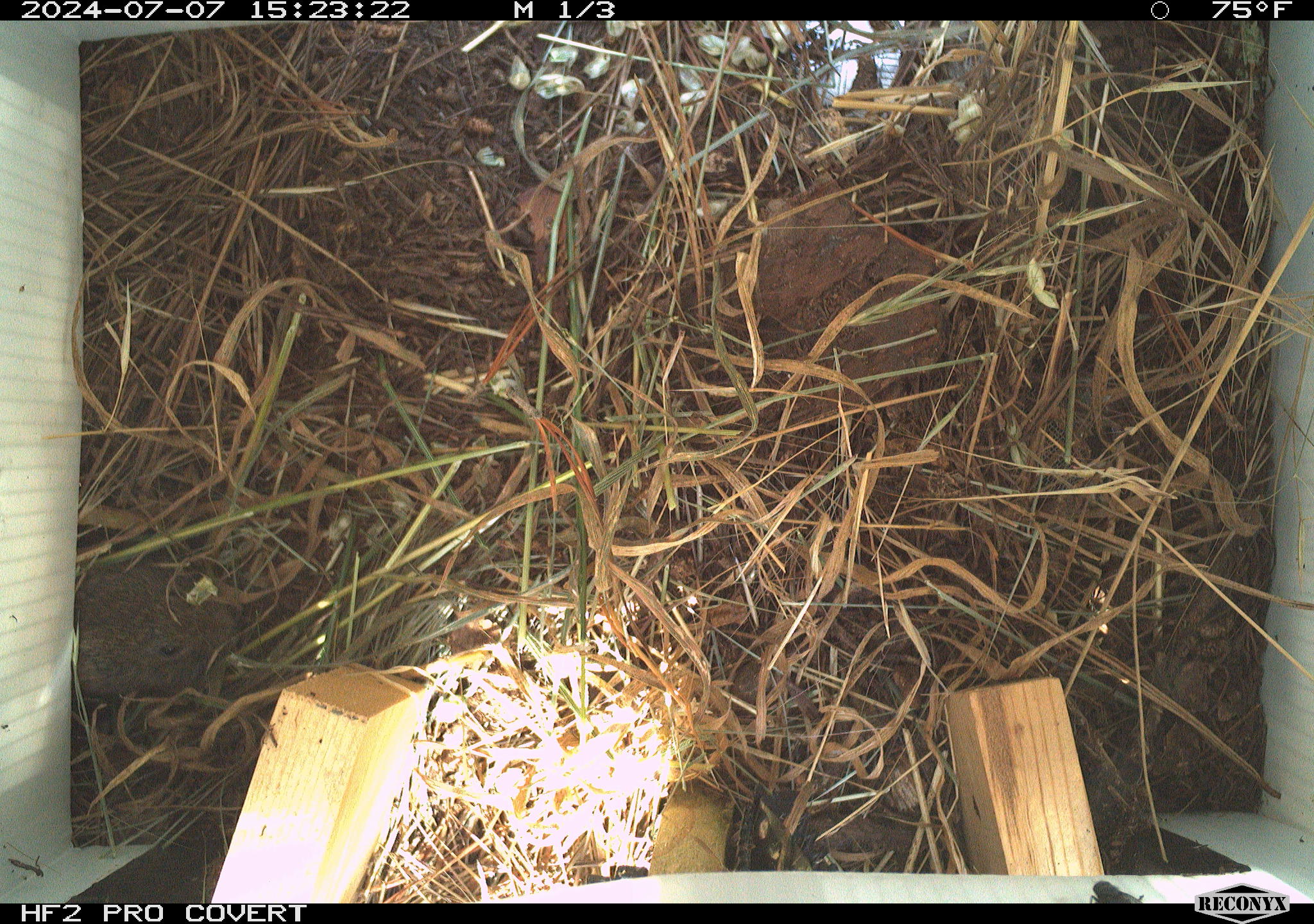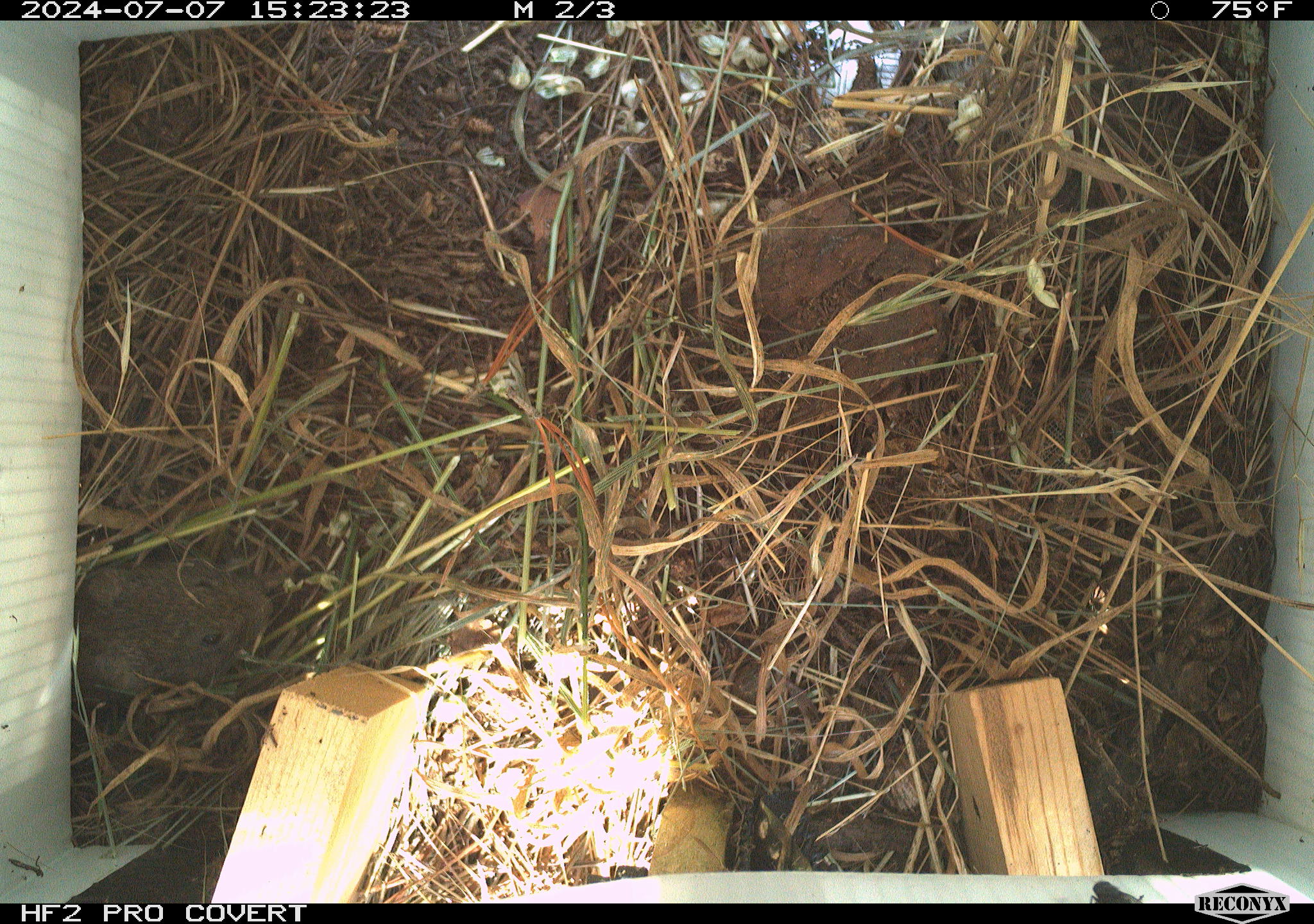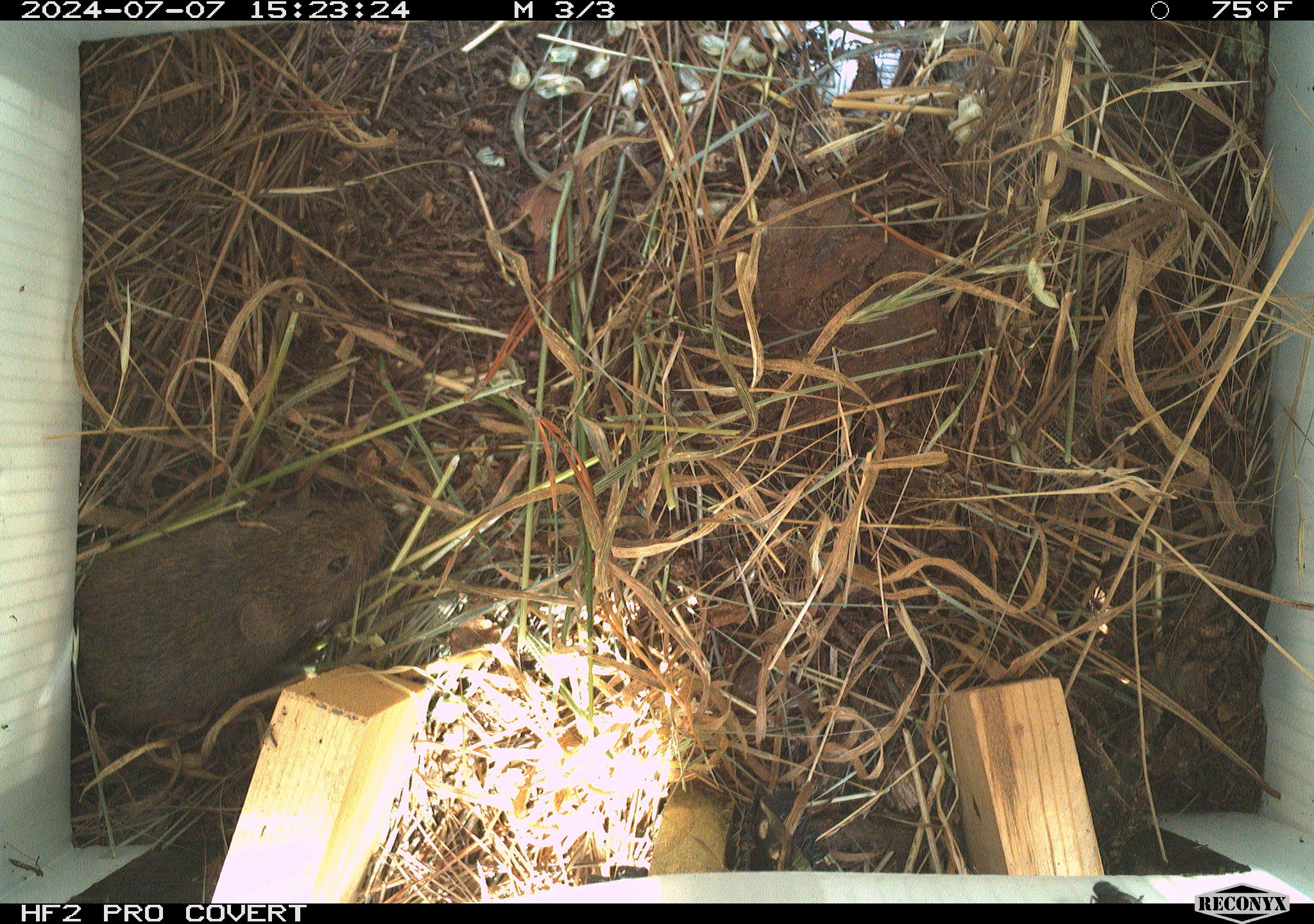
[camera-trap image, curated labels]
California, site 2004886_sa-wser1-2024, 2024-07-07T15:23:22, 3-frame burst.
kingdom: Animalia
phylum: Chordata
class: Mammalia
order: Rodentia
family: Cricetidae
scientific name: Arvicolinae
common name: voles, lemmings, and muskrats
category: arvicolinae subfamily